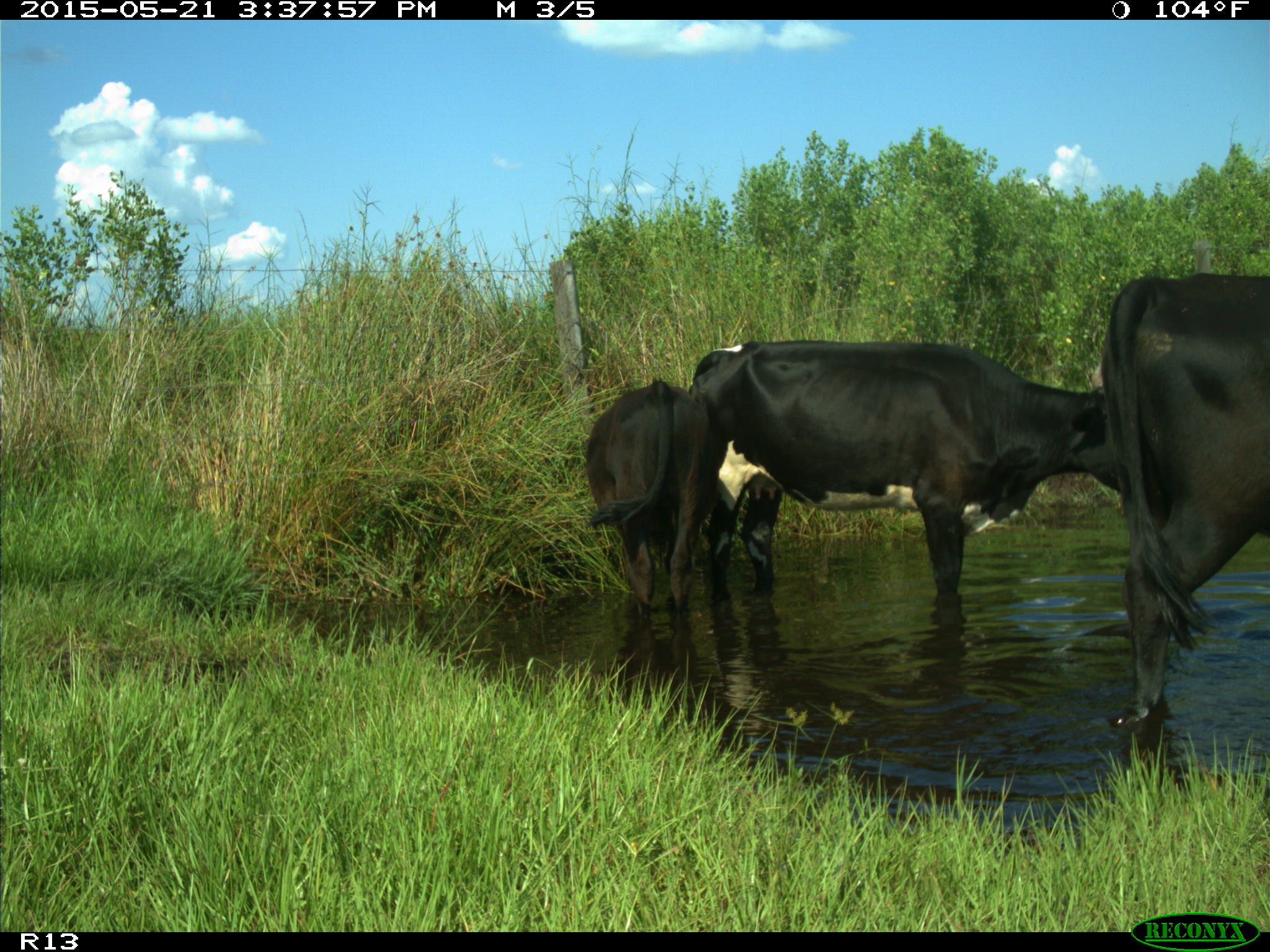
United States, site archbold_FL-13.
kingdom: Animalia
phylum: Chordata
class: Mammalia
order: Artiodactyla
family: Bovidae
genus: Bos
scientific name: Bos taurus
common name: domestic cow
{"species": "Bos taurus (domestic cow)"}